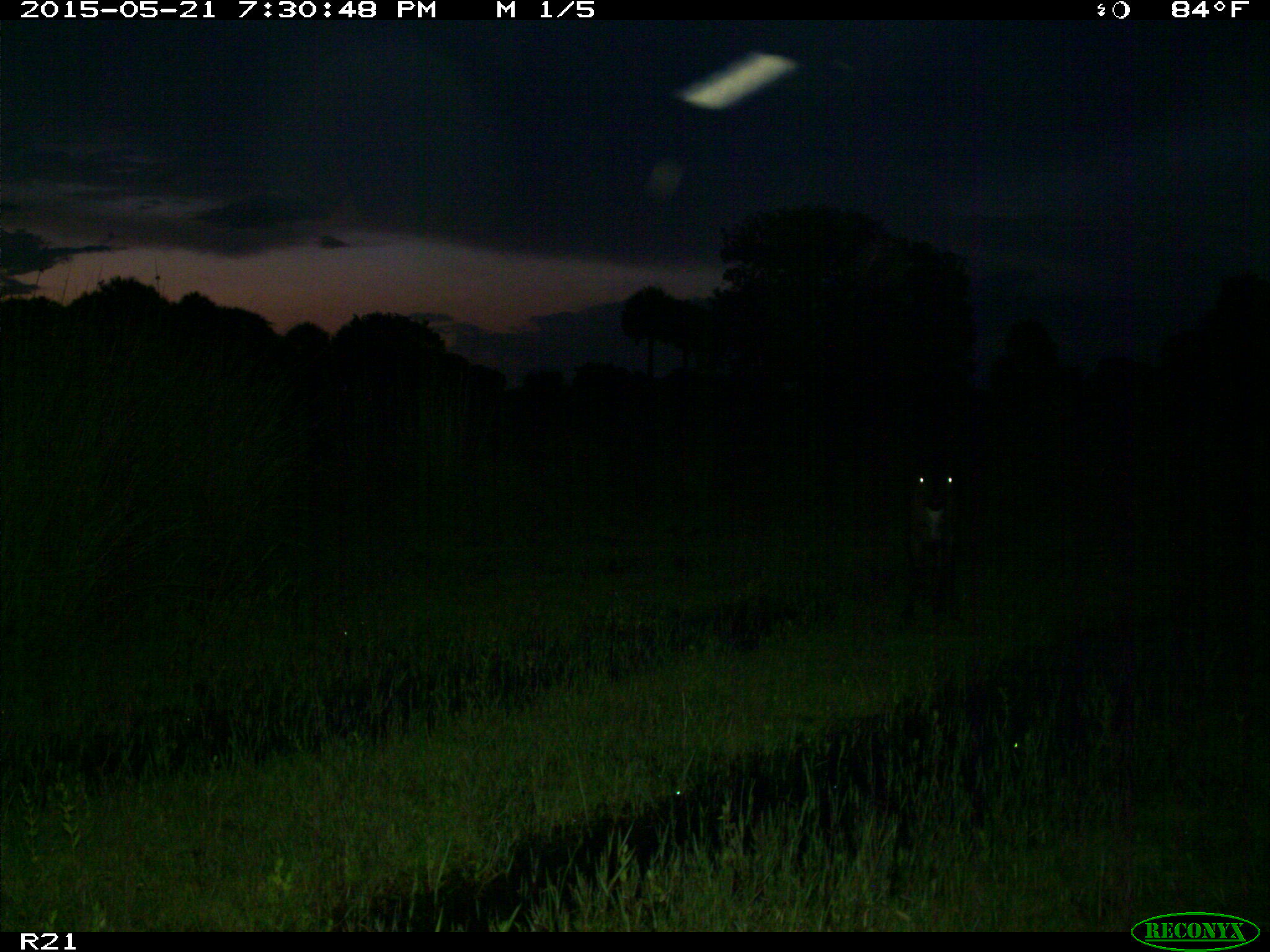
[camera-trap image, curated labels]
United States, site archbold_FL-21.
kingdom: Animalia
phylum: Chordata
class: Mammalia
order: Artiodactyla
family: Bovidae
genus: Bos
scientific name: Bos taurus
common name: domestic cow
Bos taurus (domestic cow).